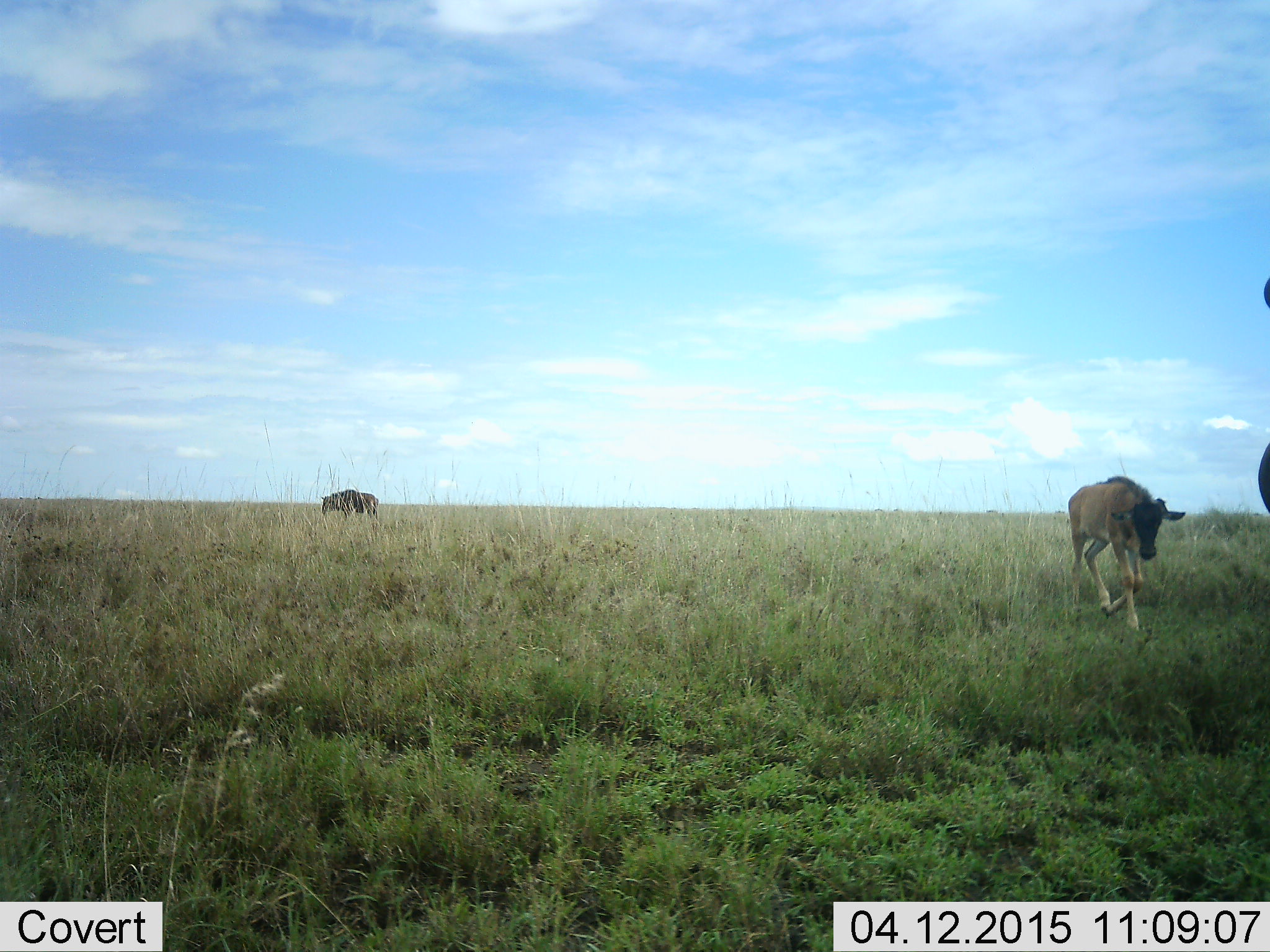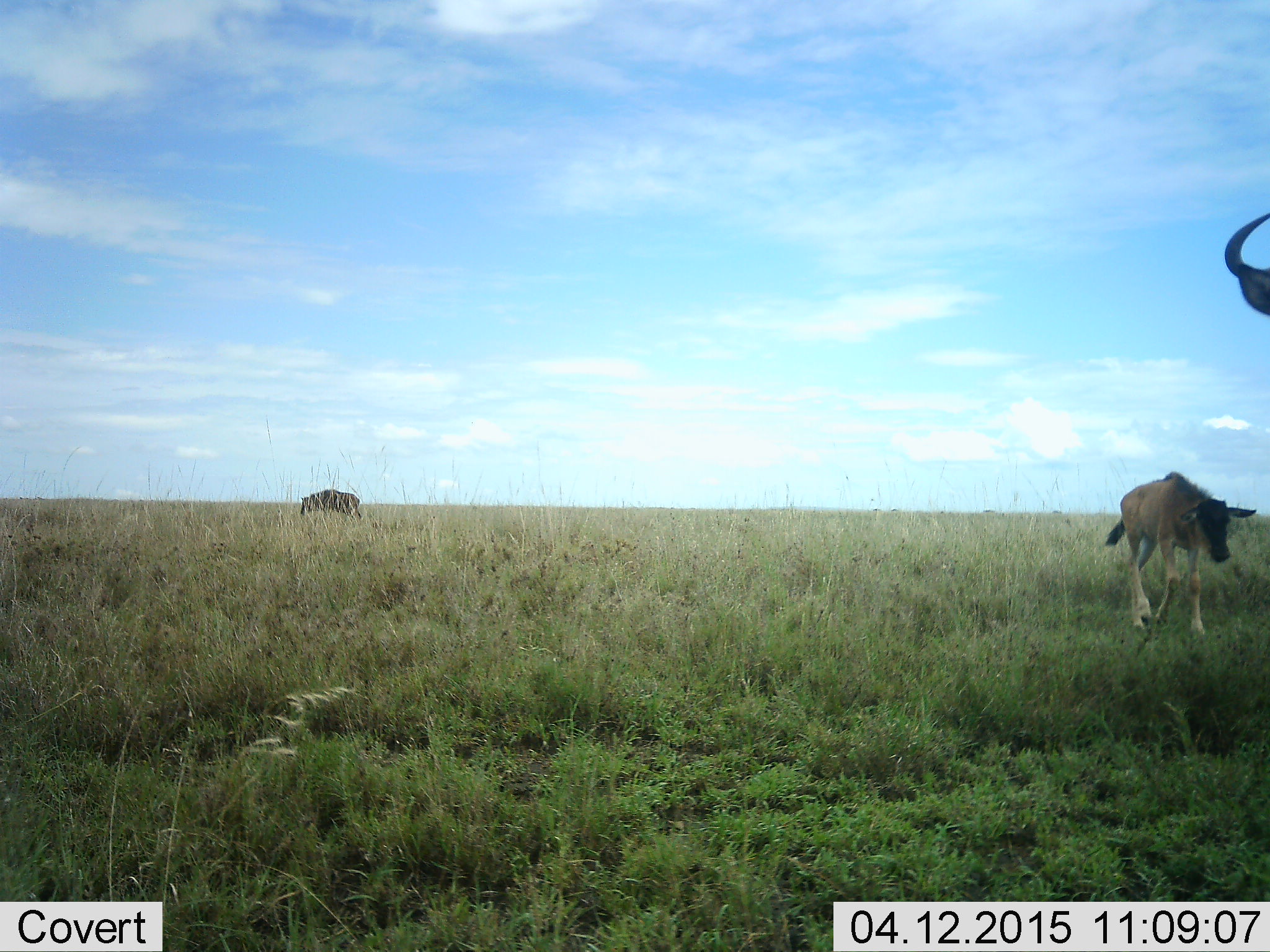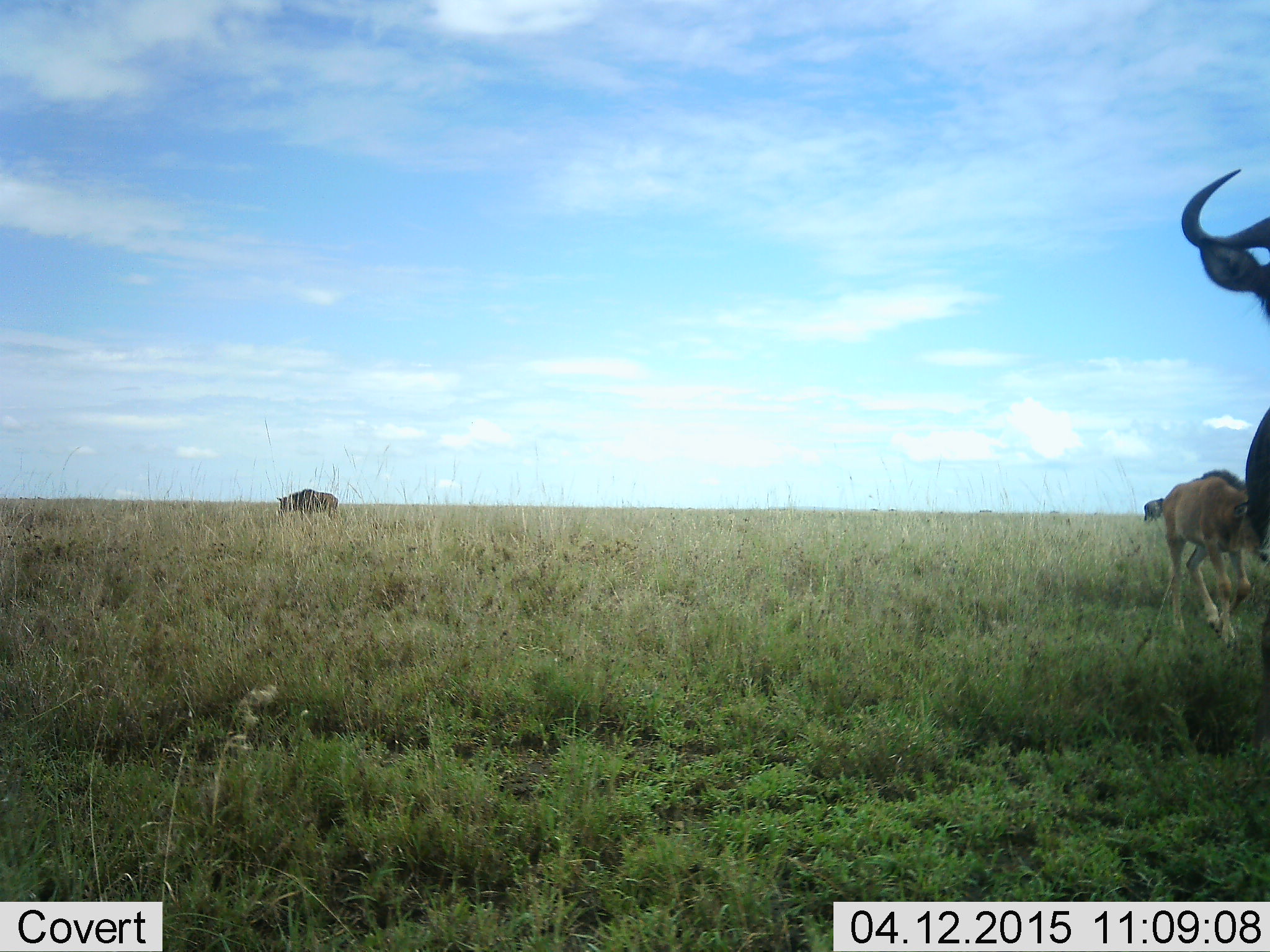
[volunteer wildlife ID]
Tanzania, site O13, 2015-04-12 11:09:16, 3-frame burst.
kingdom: Animalia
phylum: Chordata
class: Mammalia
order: Artiodactyla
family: Bovidae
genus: Connochaetes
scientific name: Connochaetes taurinus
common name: blue wildebeest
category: wildebeest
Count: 3.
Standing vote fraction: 70%.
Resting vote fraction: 0%.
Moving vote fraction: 70%.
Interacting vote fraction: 0%.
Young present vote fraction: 90%.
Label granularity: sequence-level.